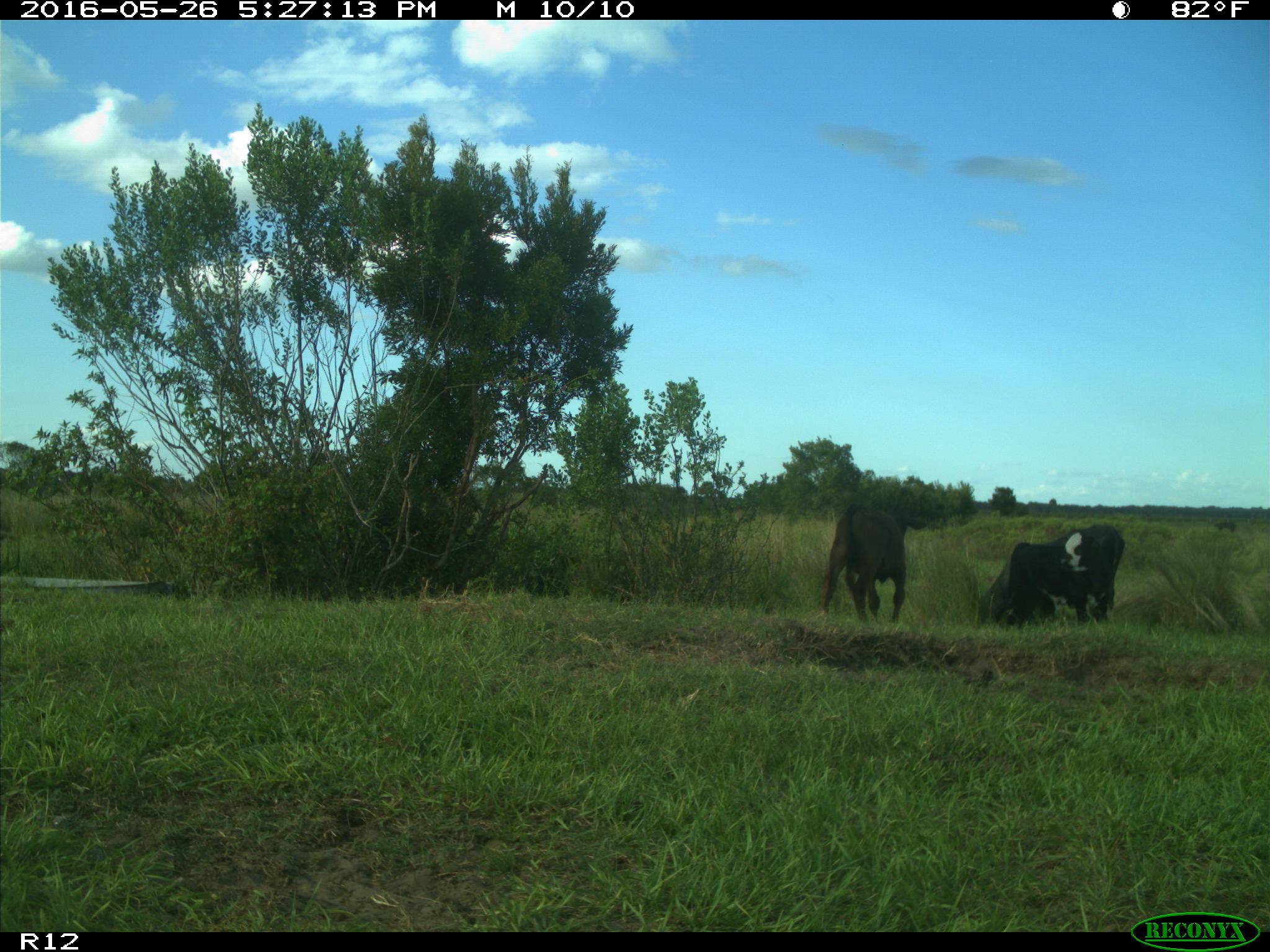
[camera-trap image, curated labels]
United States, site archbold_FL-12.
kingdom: Animalia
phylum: Chordata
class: Mammalia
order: Artiodactyla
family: Bovidae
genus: Bos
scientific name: Bos taurus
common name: domestic cow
Bos taurus (domestic cow).